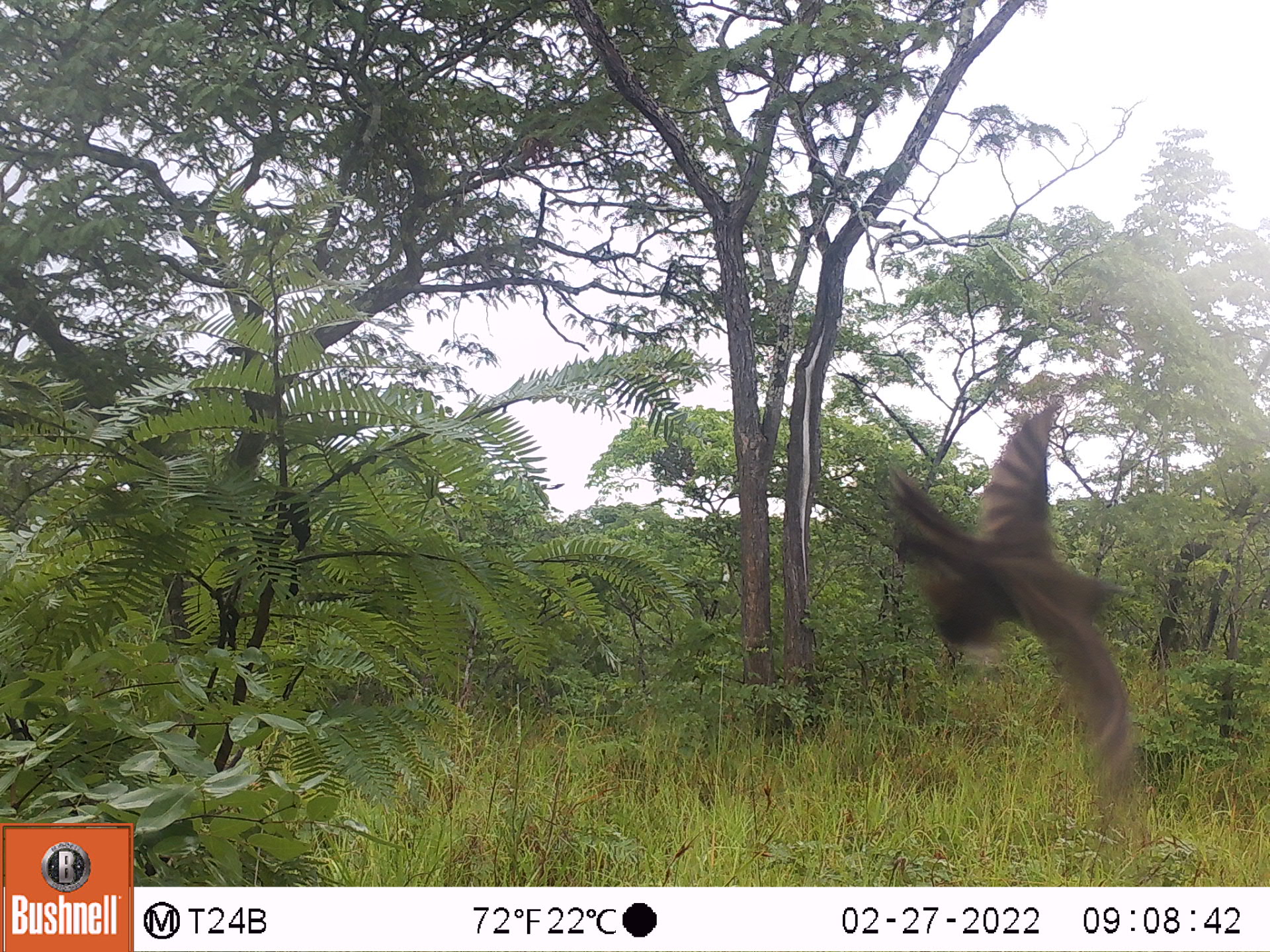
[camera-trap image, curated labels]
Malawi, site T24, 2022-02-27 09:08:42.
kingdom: Animalia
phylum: Chordata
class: Aves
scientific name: Aves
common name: bird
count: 1